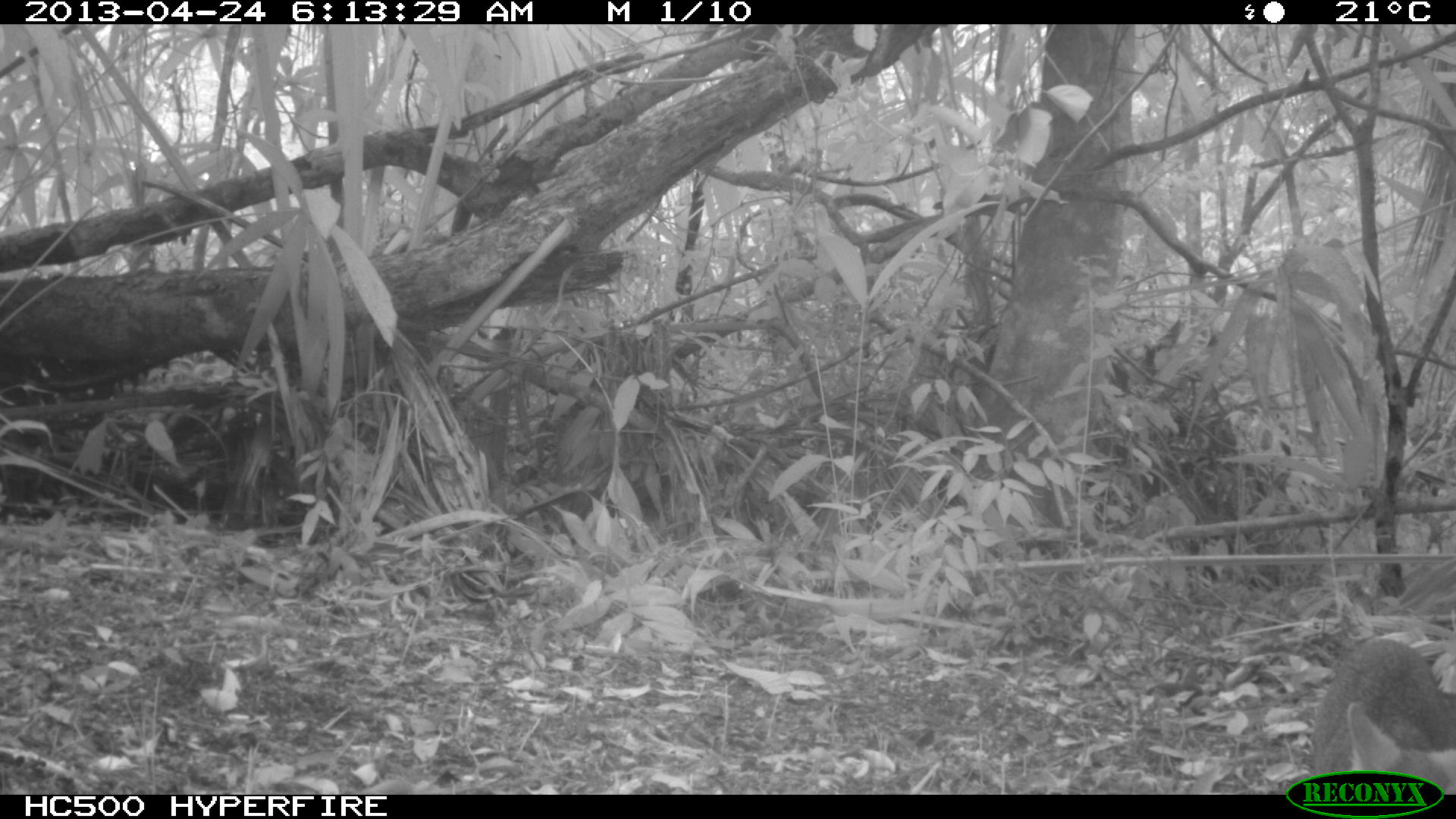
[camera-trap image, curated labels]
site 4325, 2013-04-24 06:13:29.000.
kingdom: Animalia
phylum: Chordata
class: Mammalia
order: Carnivora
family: Canidae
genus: Urocyon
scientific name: Urocyon cinereoargenteus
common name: gray fox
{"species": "Urocyon cinereoargenteus (gray fox)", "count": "1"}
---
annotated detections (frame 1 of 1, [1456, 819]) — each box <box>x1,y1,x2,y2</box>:
urocyon cinereoargenteus: <box>1310,637,1455,792</box>